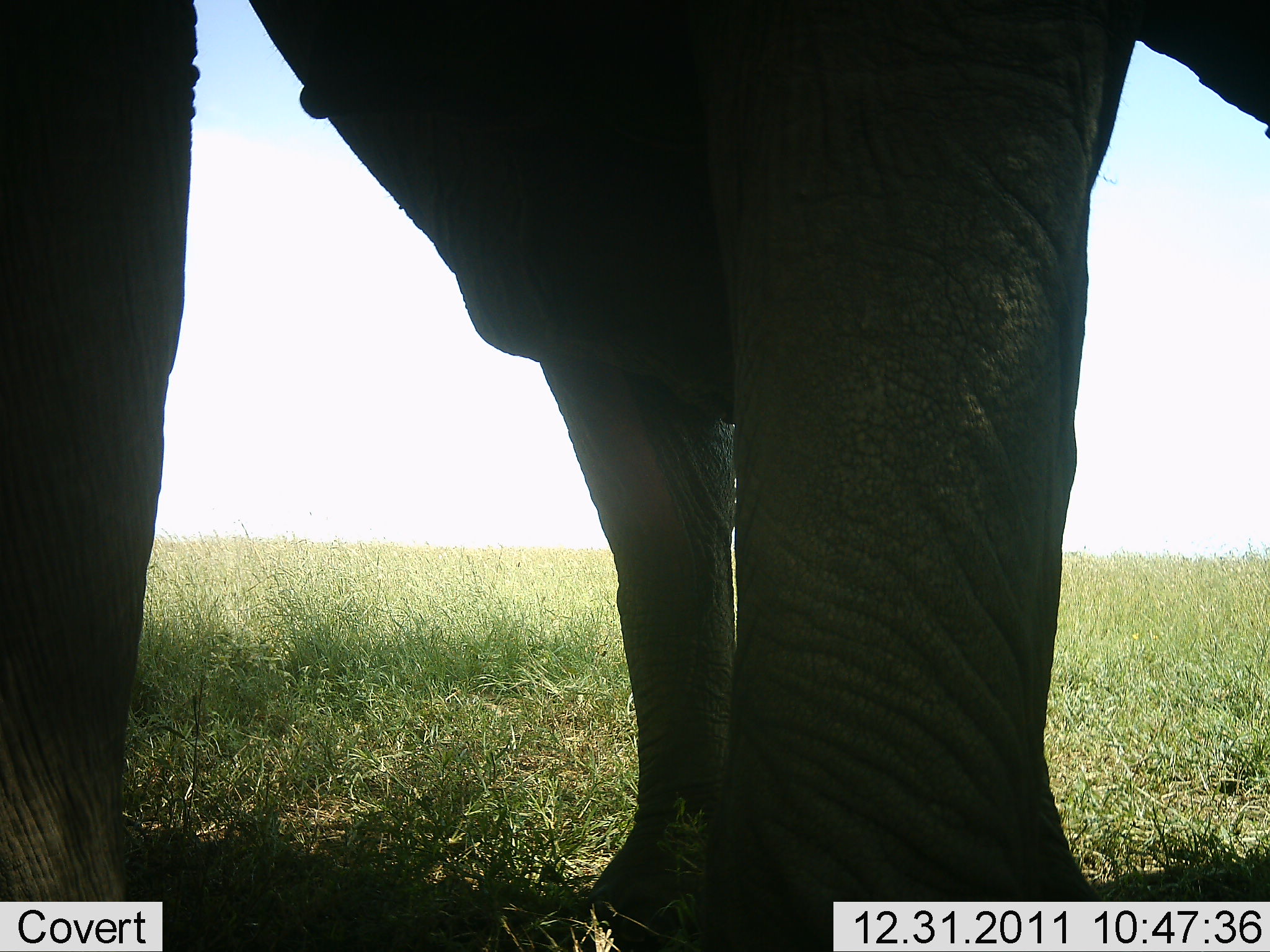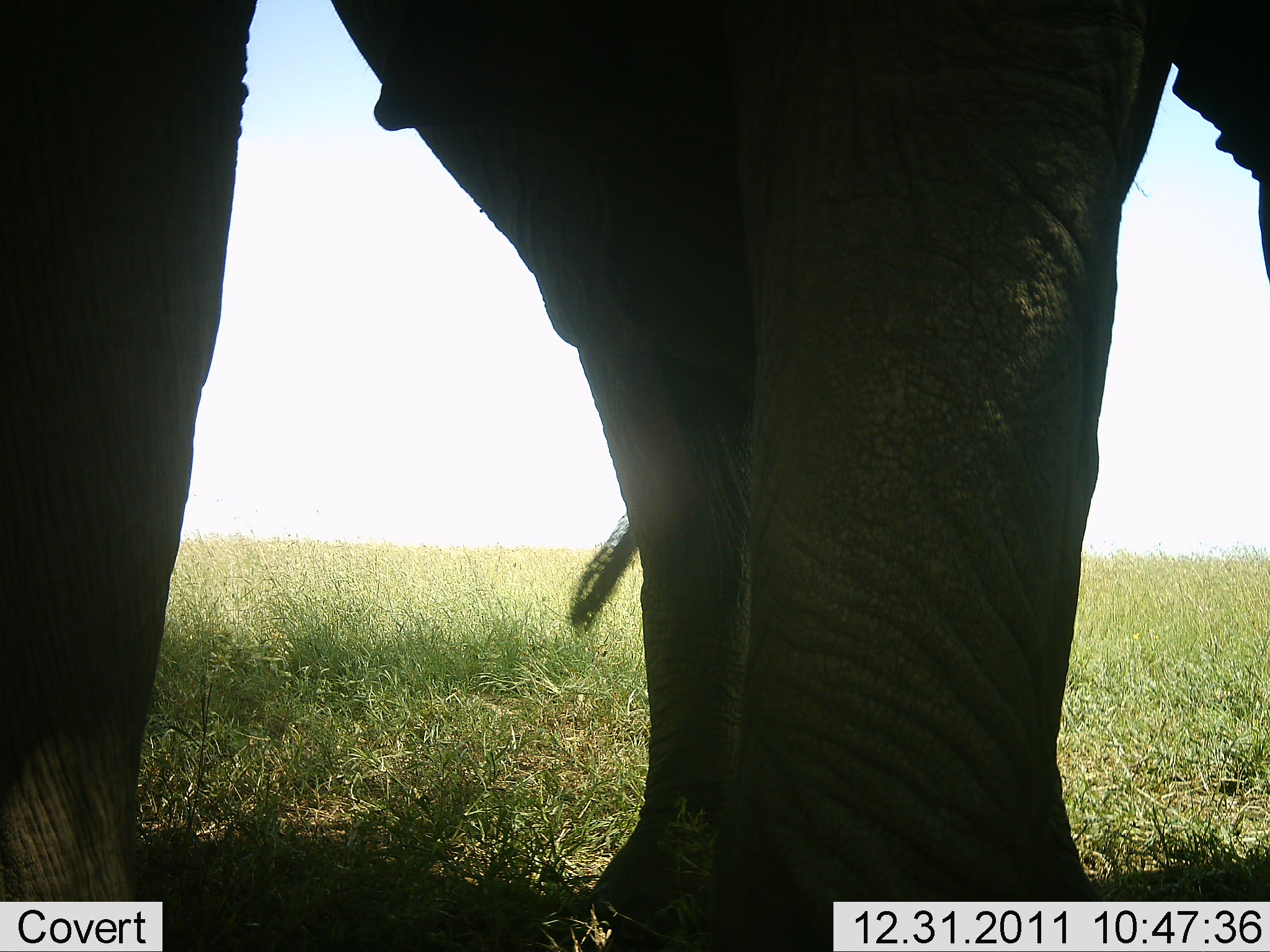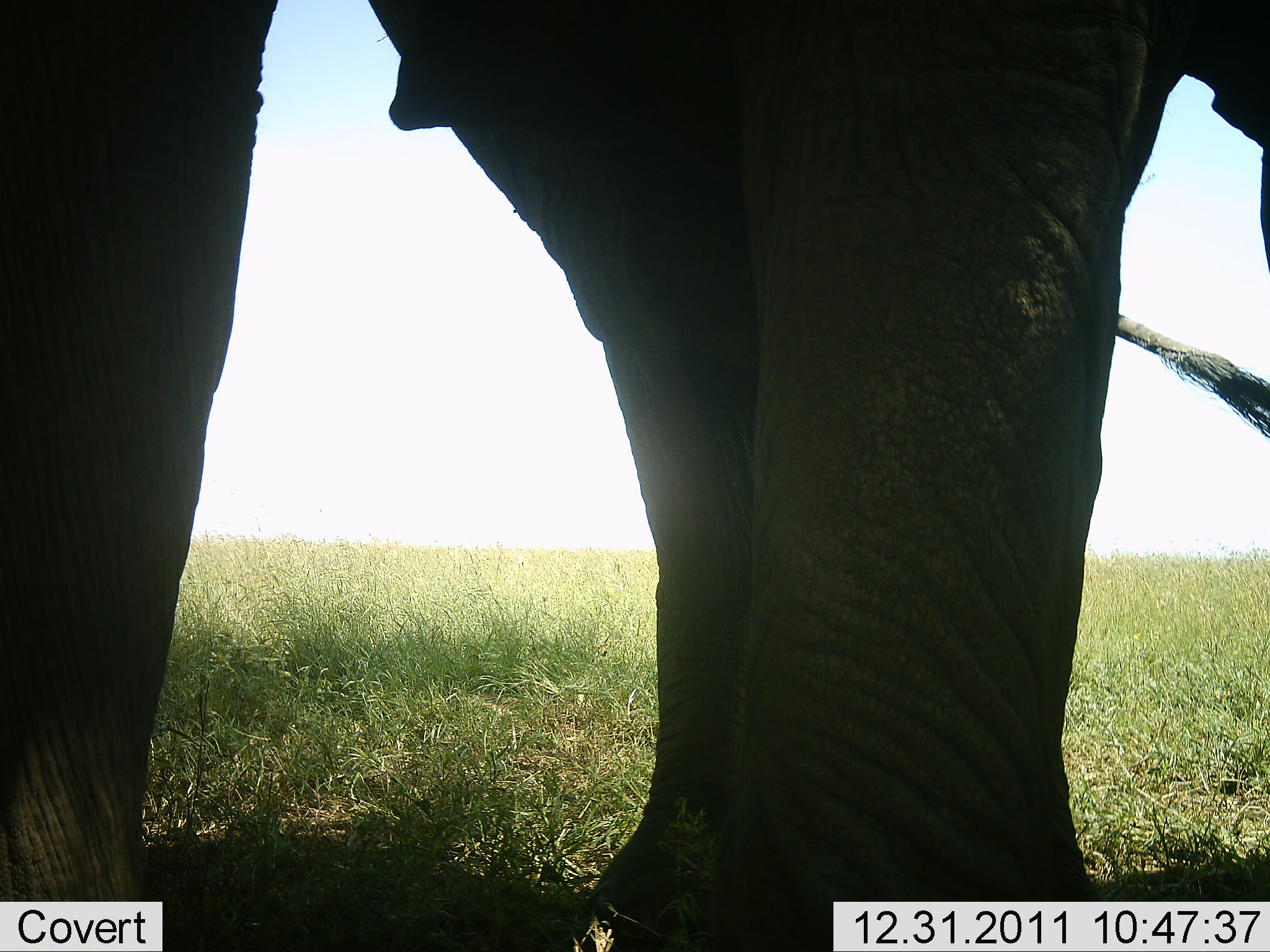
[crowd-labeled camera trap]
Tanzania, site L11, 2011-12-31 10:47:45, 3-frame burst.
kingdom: Animalia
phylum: Chordata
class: Mammalia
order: Proboscidea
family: Elephantidae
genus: Loxodonta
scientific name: Loxodonta africana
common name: african bush elephant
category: elephant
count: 1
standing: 77%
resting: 0%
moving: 15%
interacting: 8%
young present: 0%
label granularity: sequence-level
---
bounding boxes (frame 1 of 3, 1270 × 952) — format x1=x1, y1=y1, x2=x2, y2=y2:
animal: x1=1, y1=1, x2=1270, y2=951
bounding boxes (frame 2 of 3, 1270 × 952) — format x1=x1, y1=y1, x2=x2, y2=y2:
animal: x1=4, y1=1, x2=1270, y2=948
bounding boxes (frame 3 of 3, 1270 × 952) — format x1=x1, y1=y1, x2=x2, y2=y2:
animal: x1=4, y1=2, x2=1270, y2=948